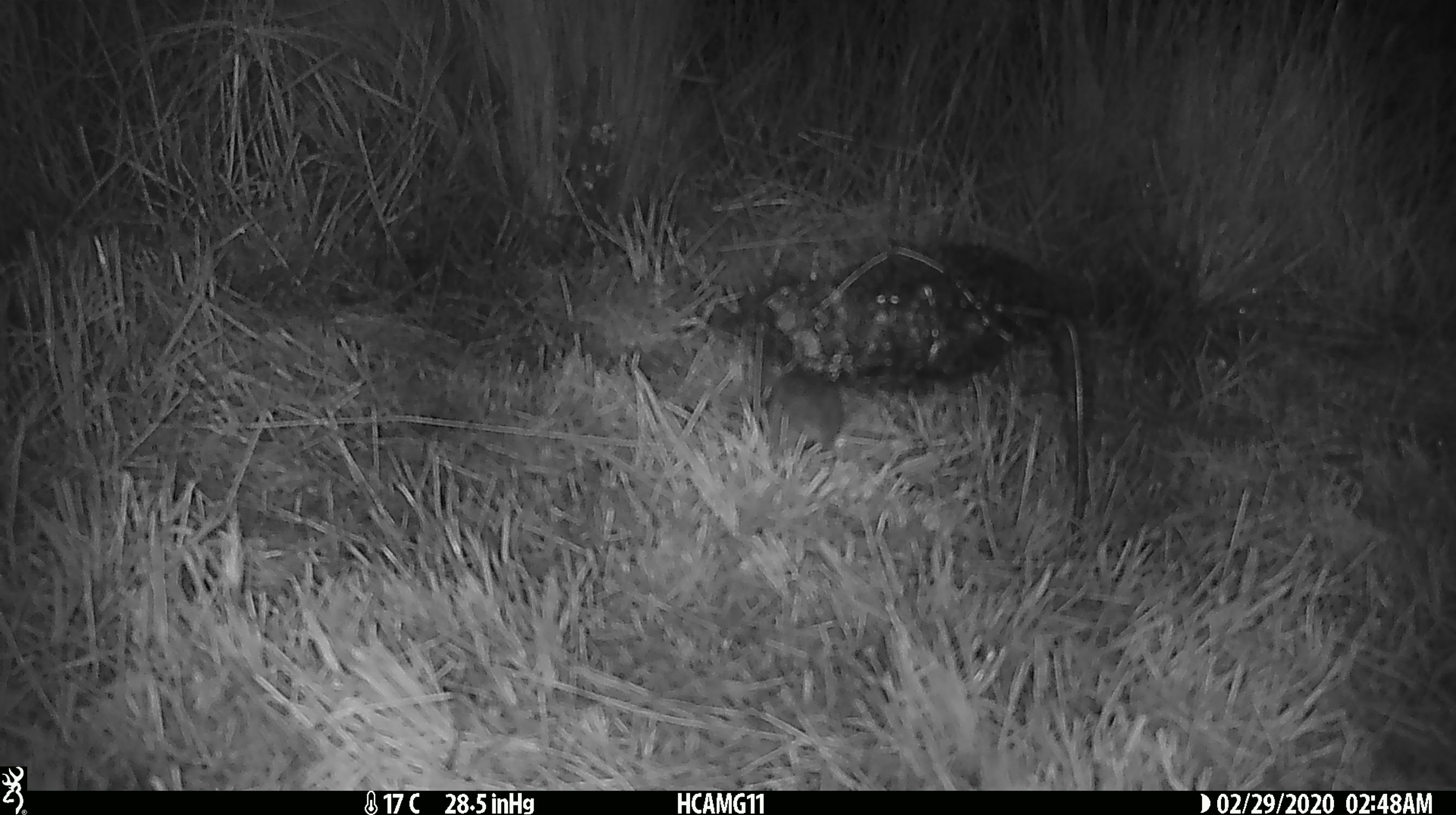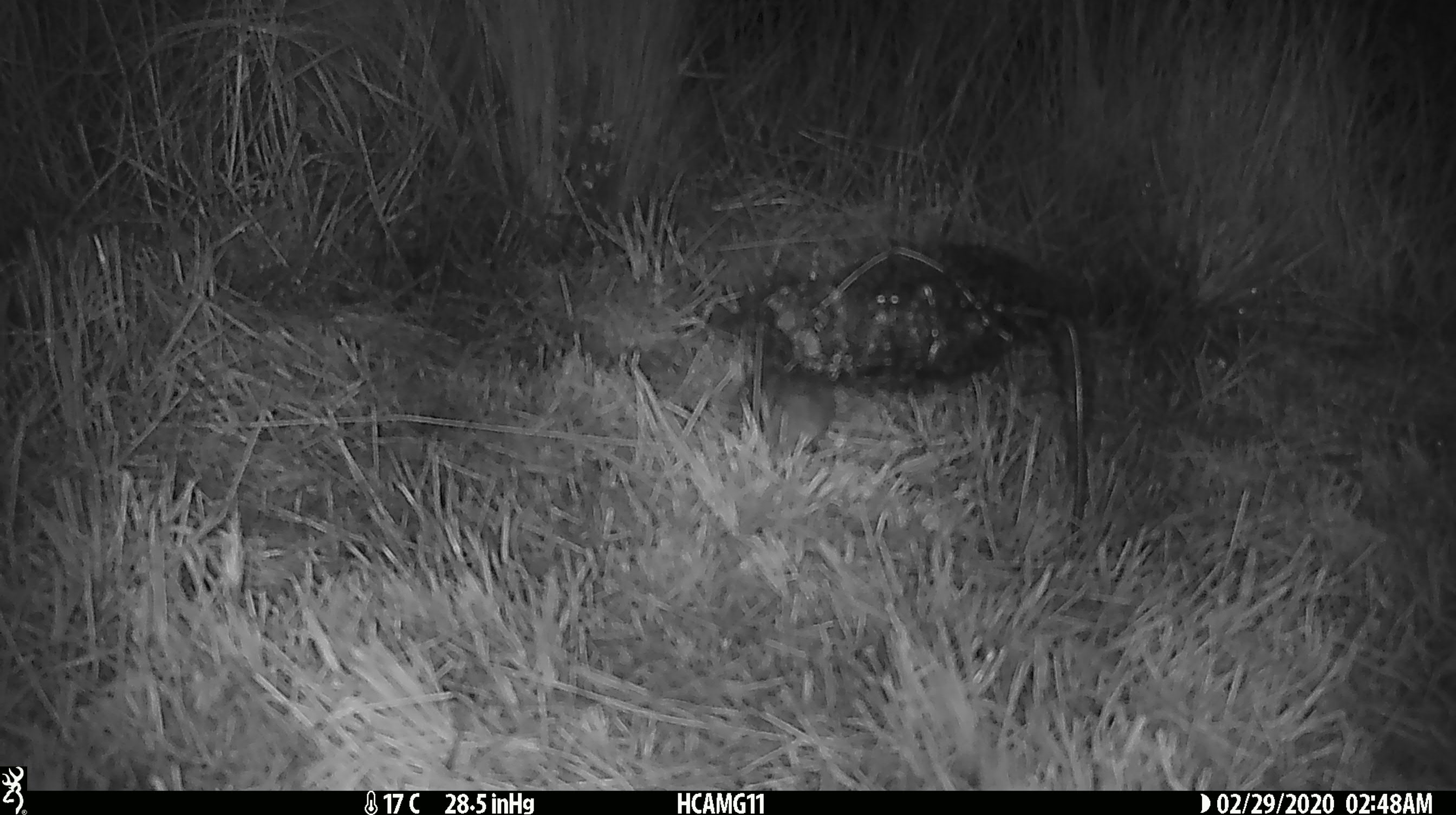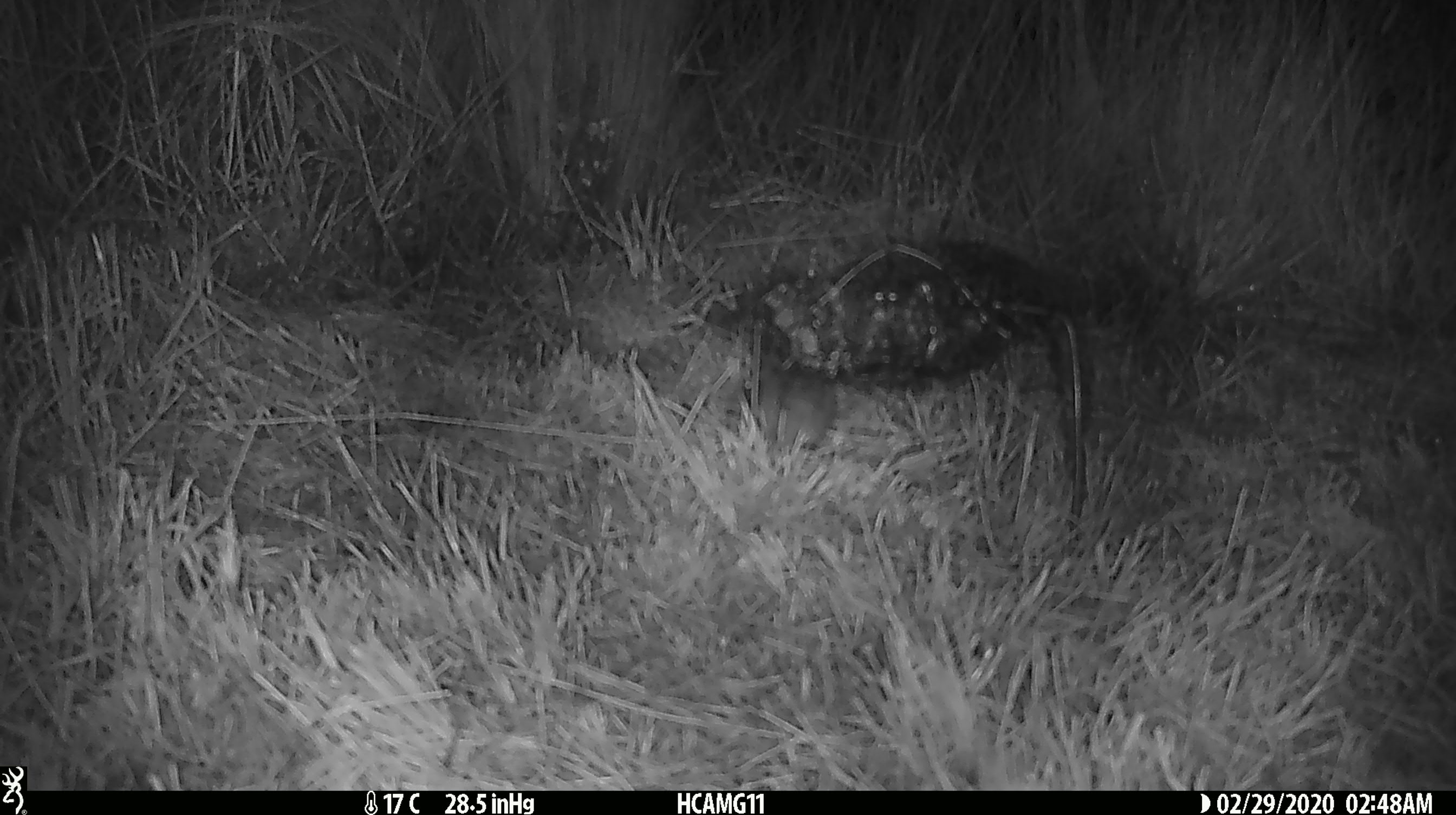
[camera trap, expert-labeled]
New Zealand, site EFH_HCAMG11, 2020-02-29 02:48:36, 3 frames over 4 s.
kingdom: Animalia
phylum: Chordata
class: Mammalia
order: Rodentia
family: Muridae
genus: Mus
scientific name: Mus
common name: mouse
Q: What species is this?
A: Mouse (Mus).